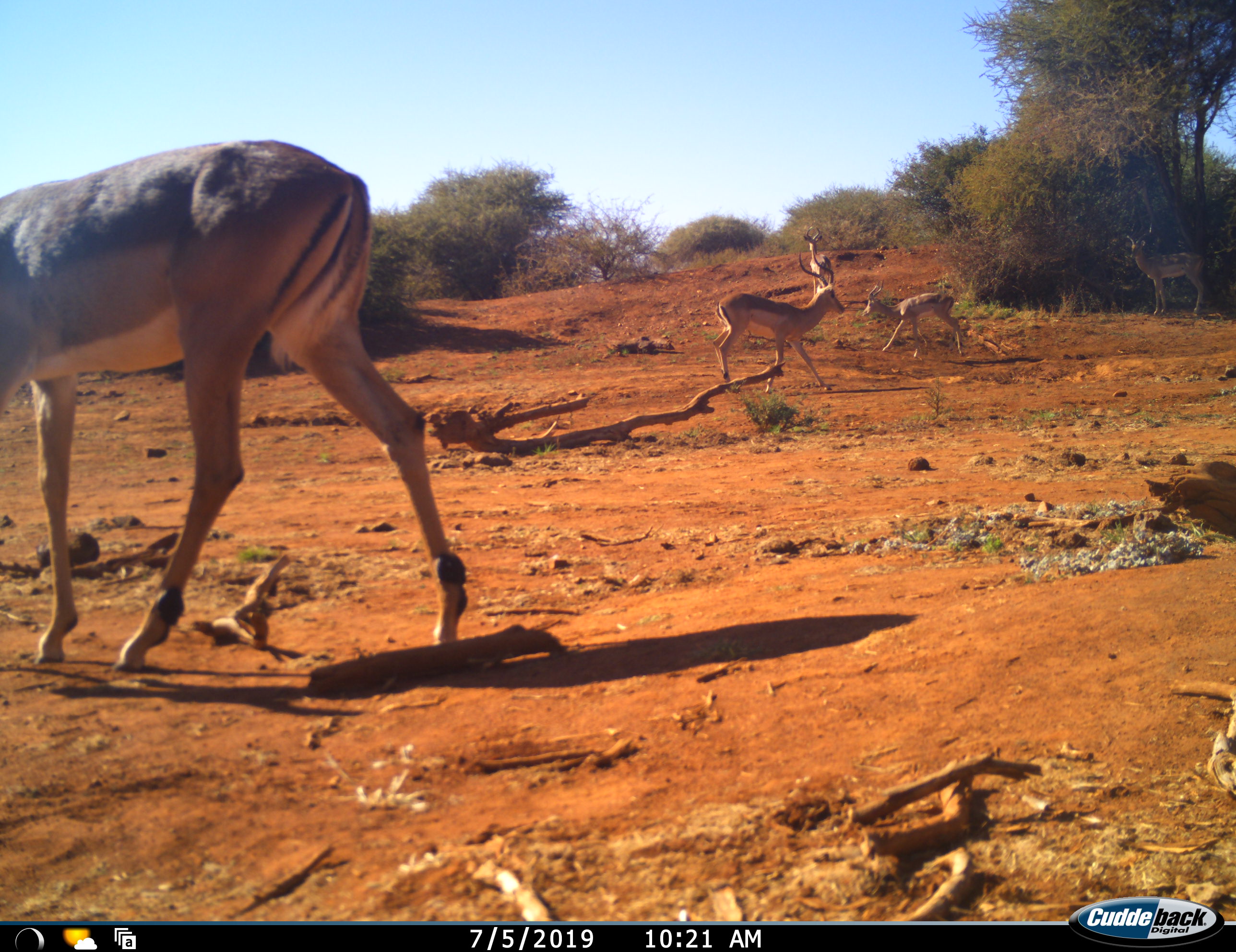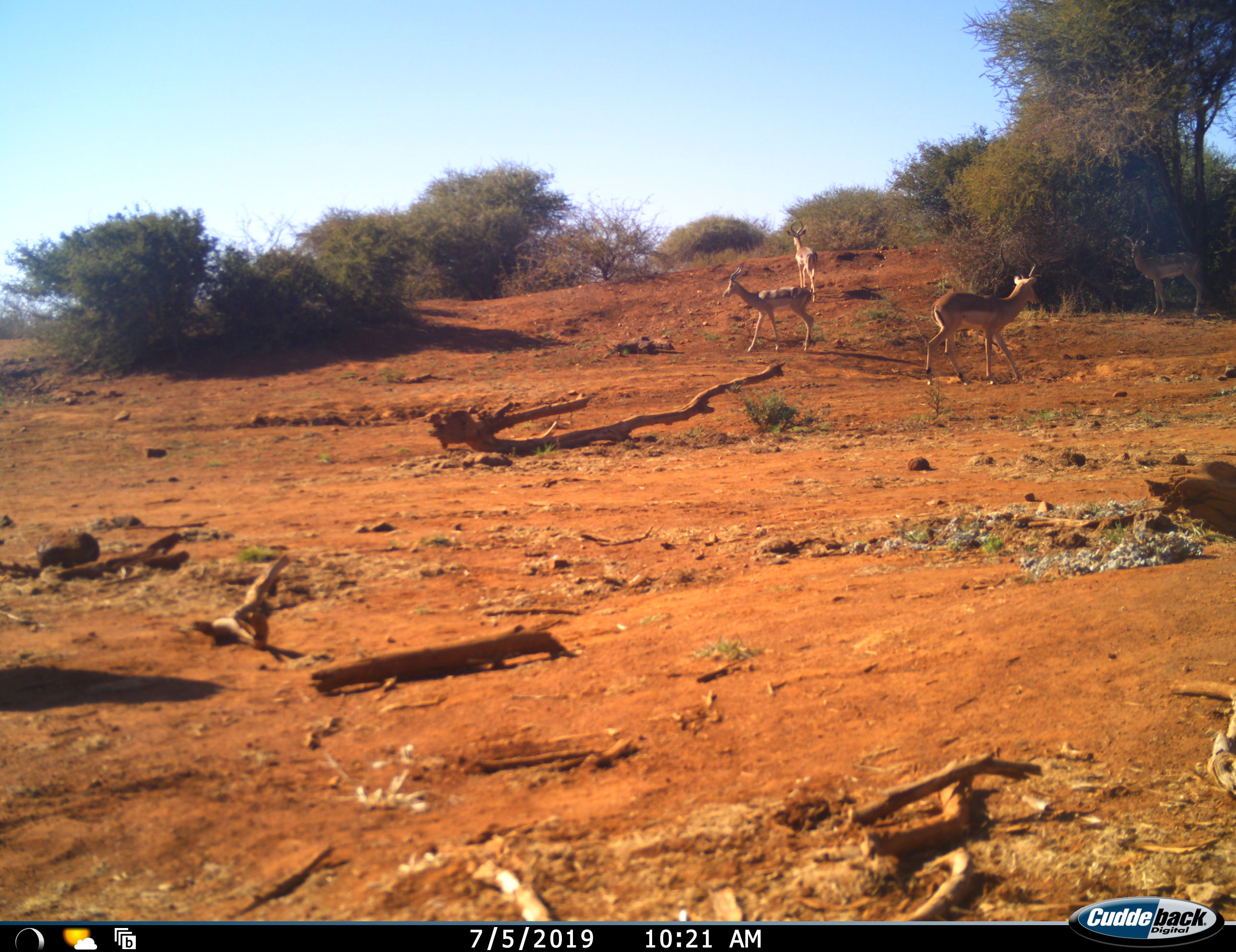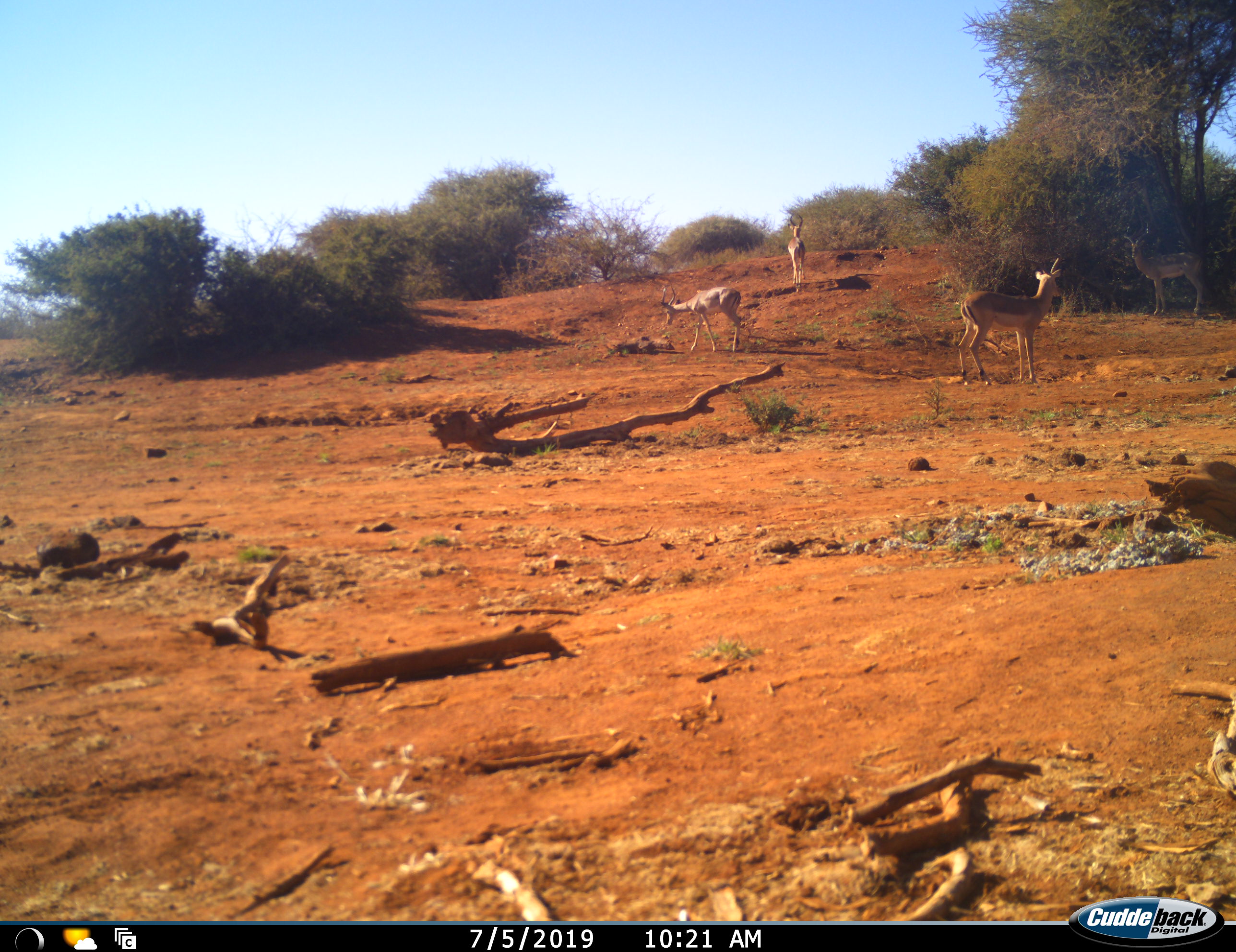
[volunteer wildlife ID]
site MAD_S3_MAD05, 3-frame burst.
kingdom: Animalia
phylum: Chordata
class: Mammalia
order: Artiodactyla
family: Bovidae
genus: Aepyceros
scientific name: Aepyceros melampus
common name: impala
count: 5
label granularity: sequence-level